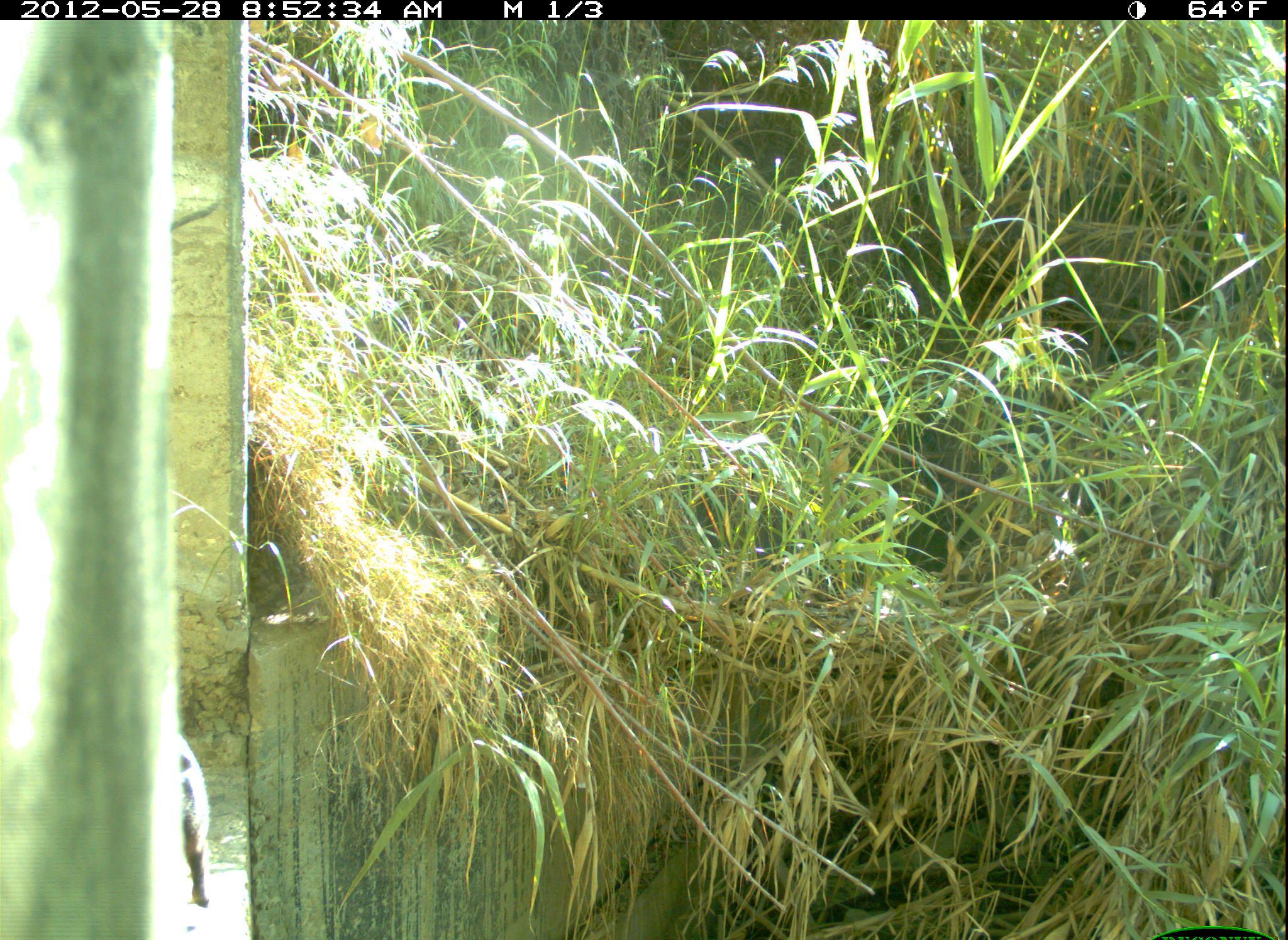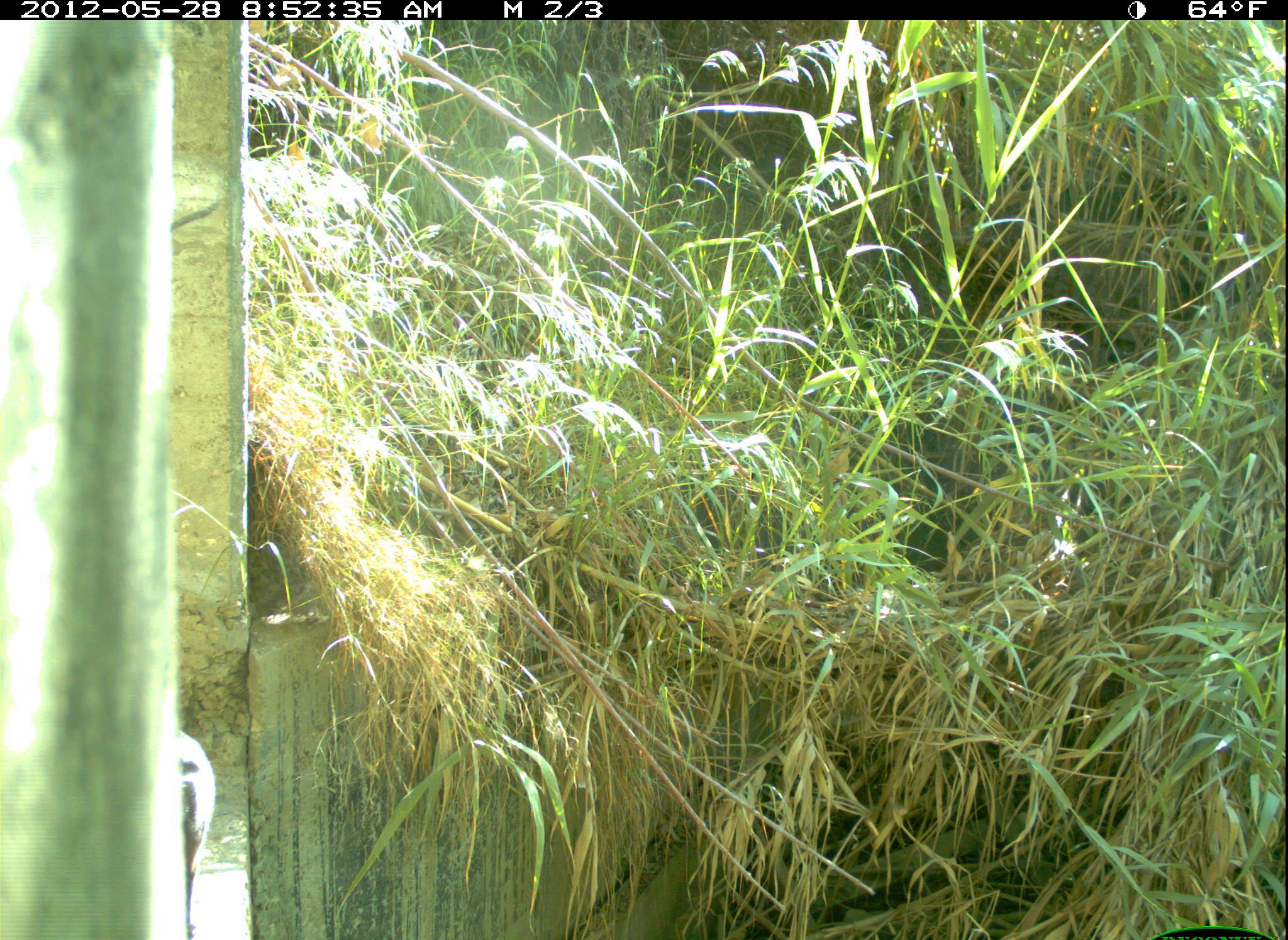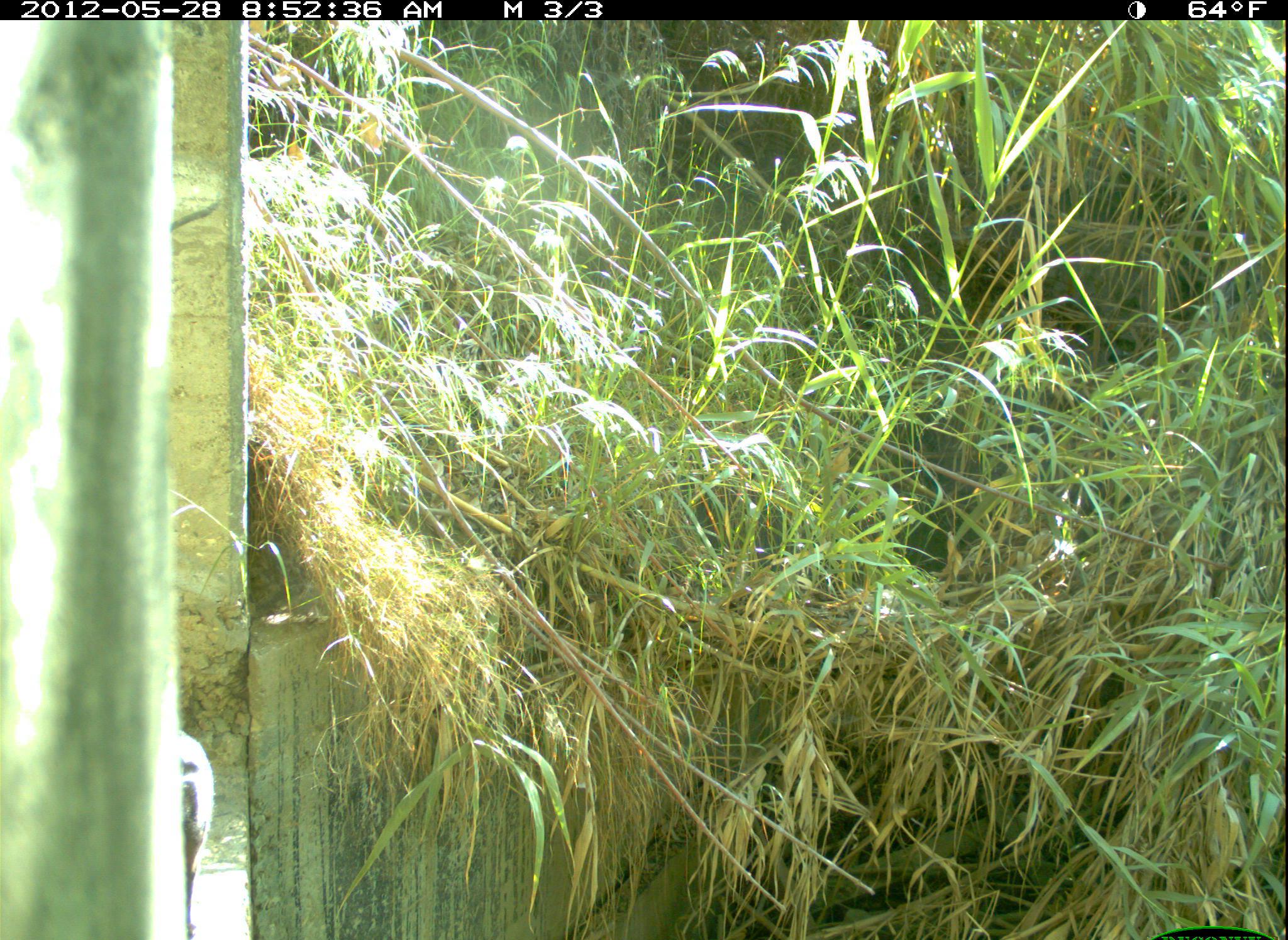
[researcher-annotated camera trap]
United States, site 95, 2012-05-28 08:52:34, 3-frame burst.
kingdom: Animalia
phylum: Chordata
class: Mammalia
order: Carnivora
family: Felidae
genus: Felis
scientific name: Felis catus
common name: cat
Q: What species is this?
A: Cat (Felis catus).